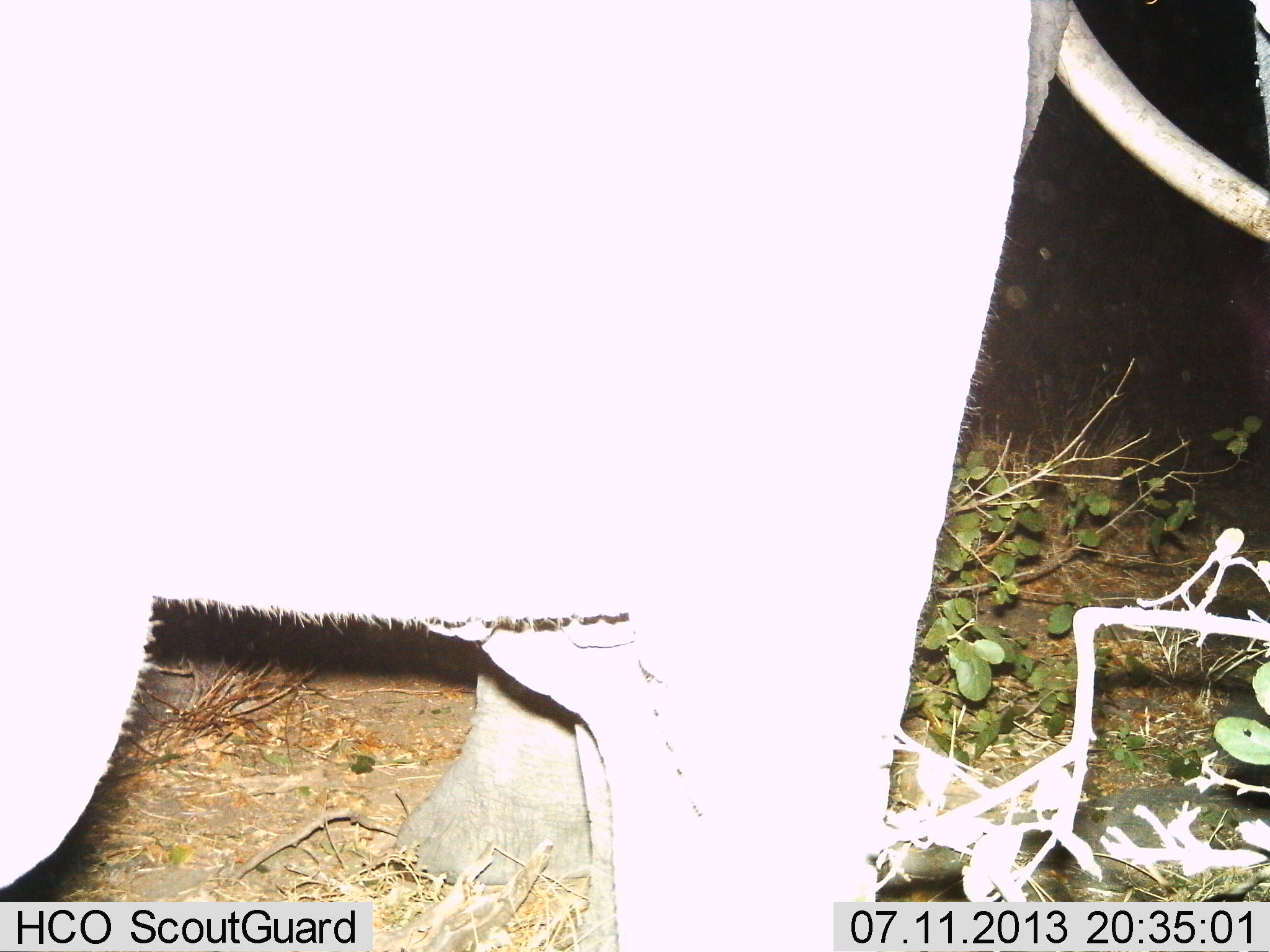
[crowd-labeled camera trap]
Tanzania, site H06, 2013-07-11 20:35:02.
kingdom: Animalia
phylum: Chordata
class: Mammalia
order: Proboscidea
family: Elephantidae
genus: Loxodonta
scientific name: Loxodonta africana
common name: african bush elephant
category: elephant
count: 1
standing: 96%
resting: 0%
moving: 4%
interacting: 0%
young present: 4%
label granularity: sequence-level